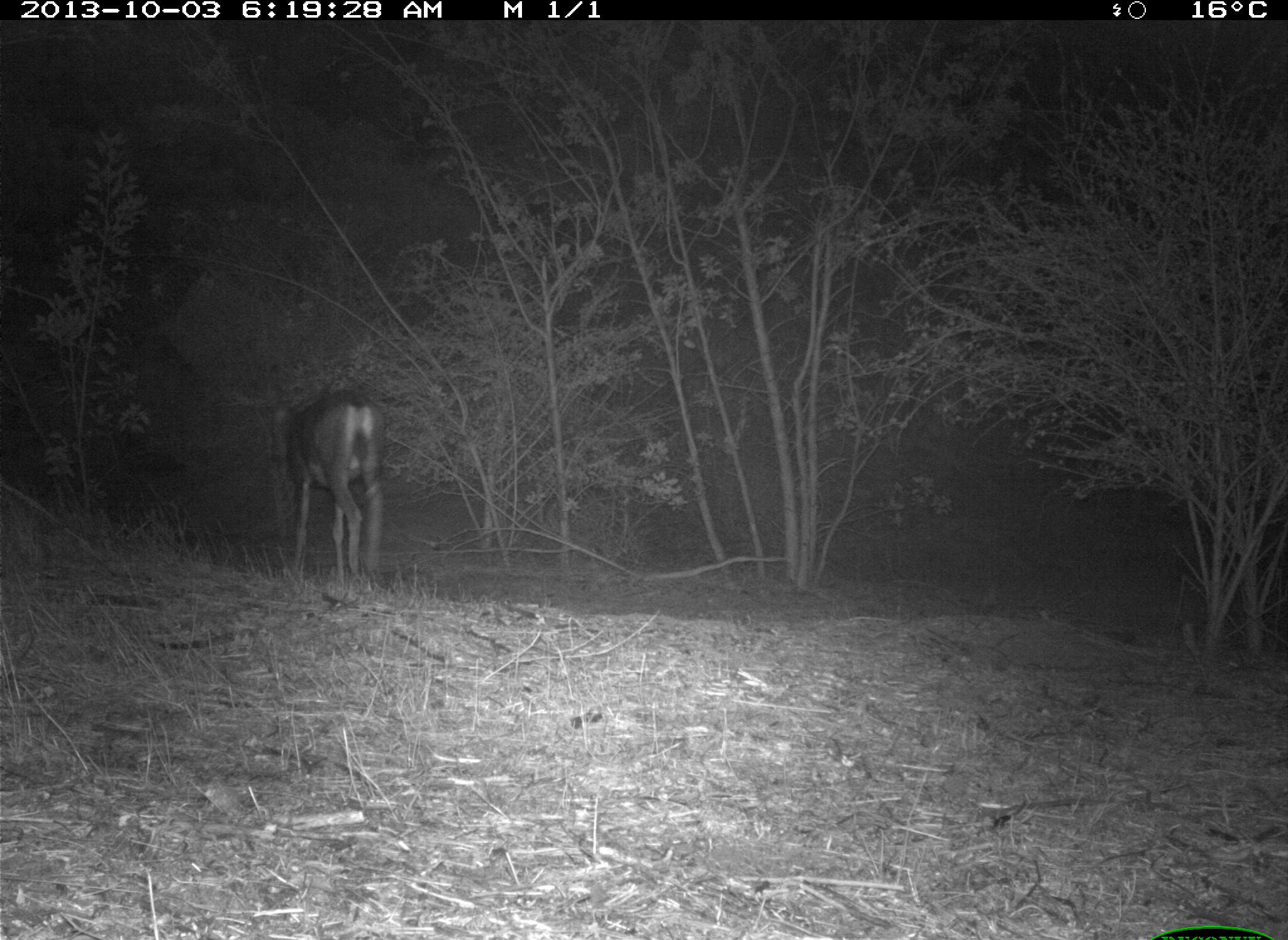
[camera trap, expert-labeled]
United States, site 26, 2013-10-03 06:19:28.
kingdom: Animalia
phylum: Chordata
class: Mammalia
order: Artiodactyla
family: Cervidae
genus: Odocoileus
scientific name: Odocoileus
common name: deer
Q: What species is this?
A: Deer (Odocoileus).